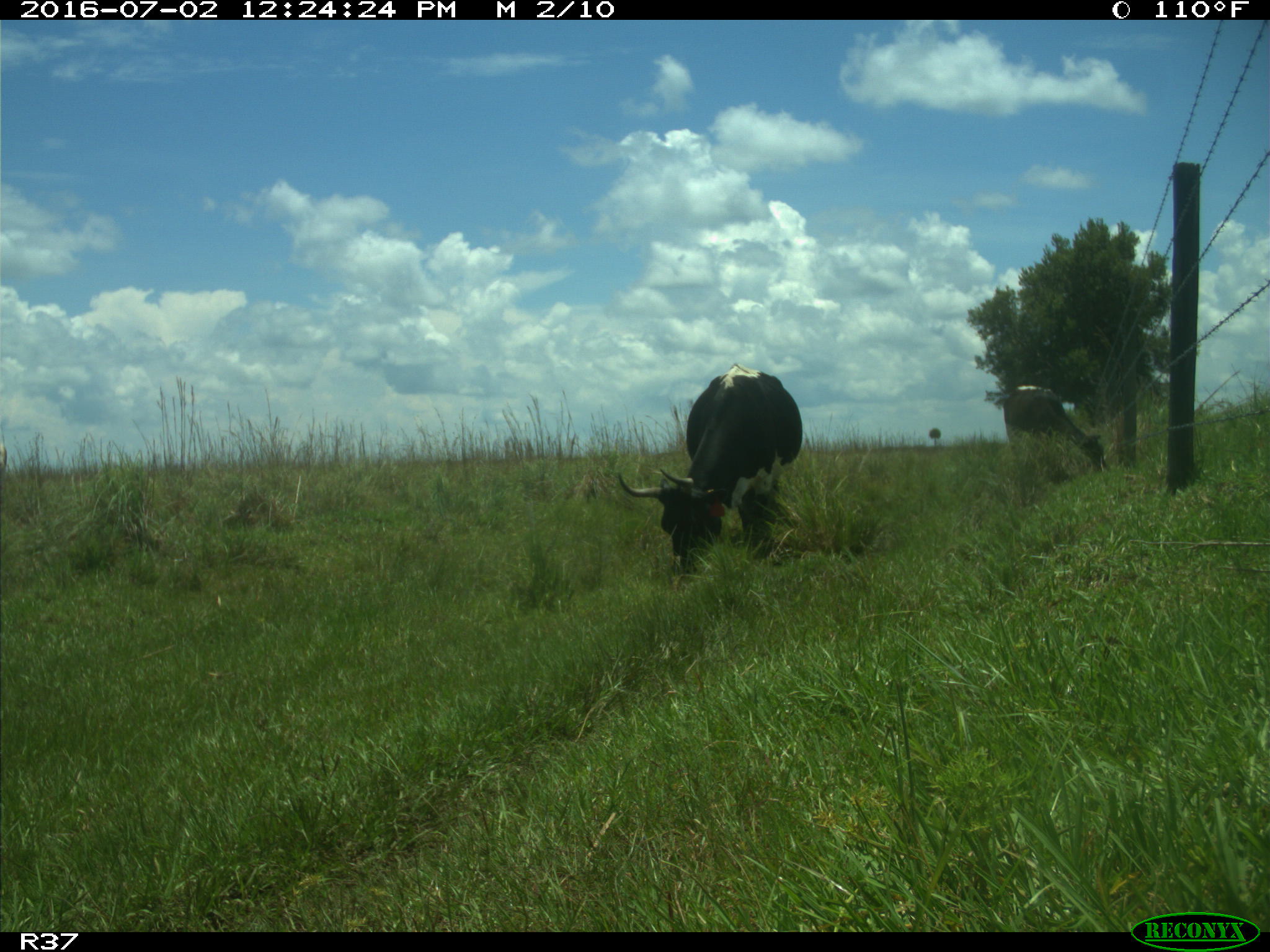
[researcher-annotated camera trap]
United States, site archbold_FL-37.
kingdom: Animalia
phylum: Chordata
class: Mammalia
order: Artiodactyla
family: Bovidae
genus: Bos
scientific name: Bos taurus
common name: domestic cow